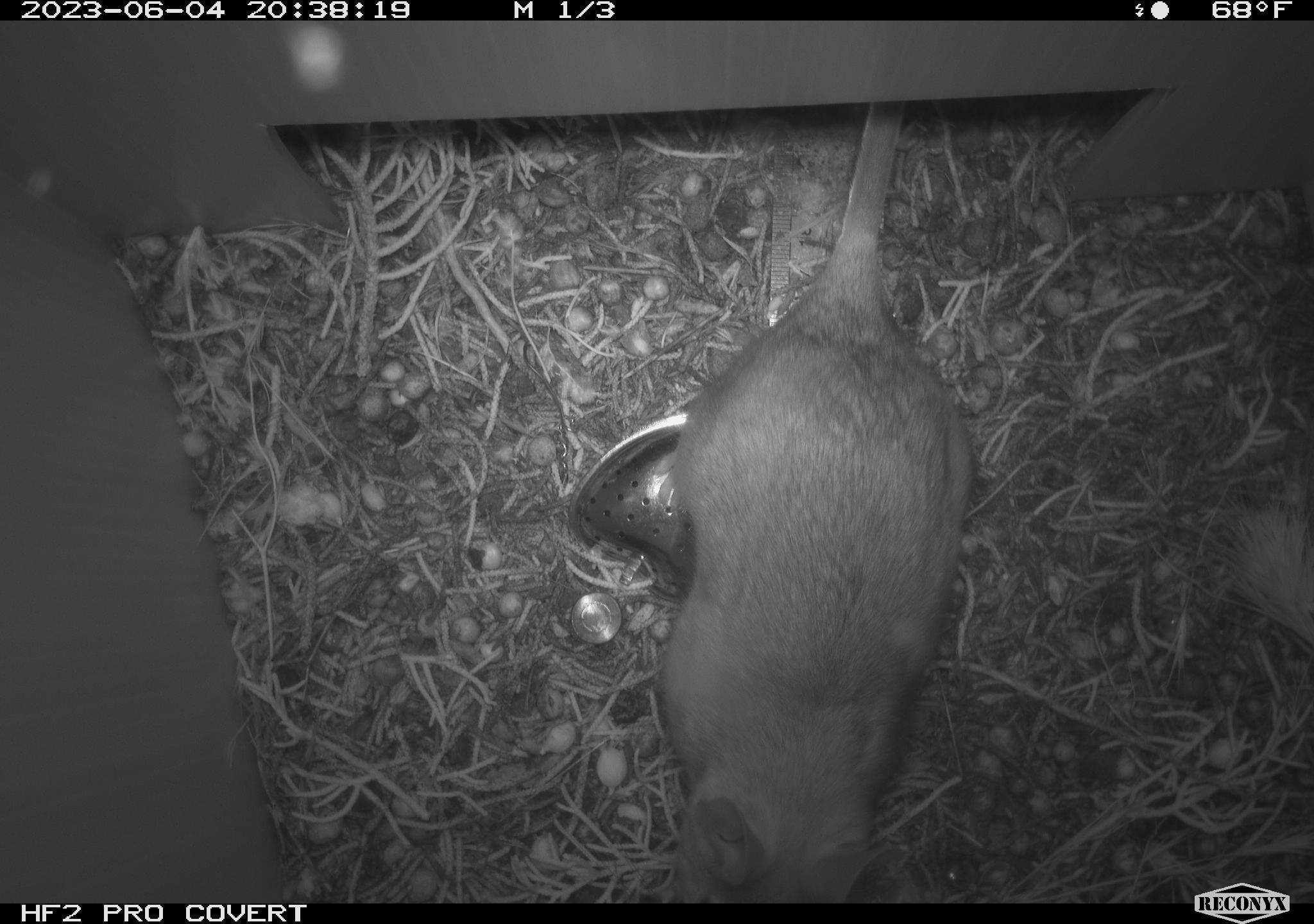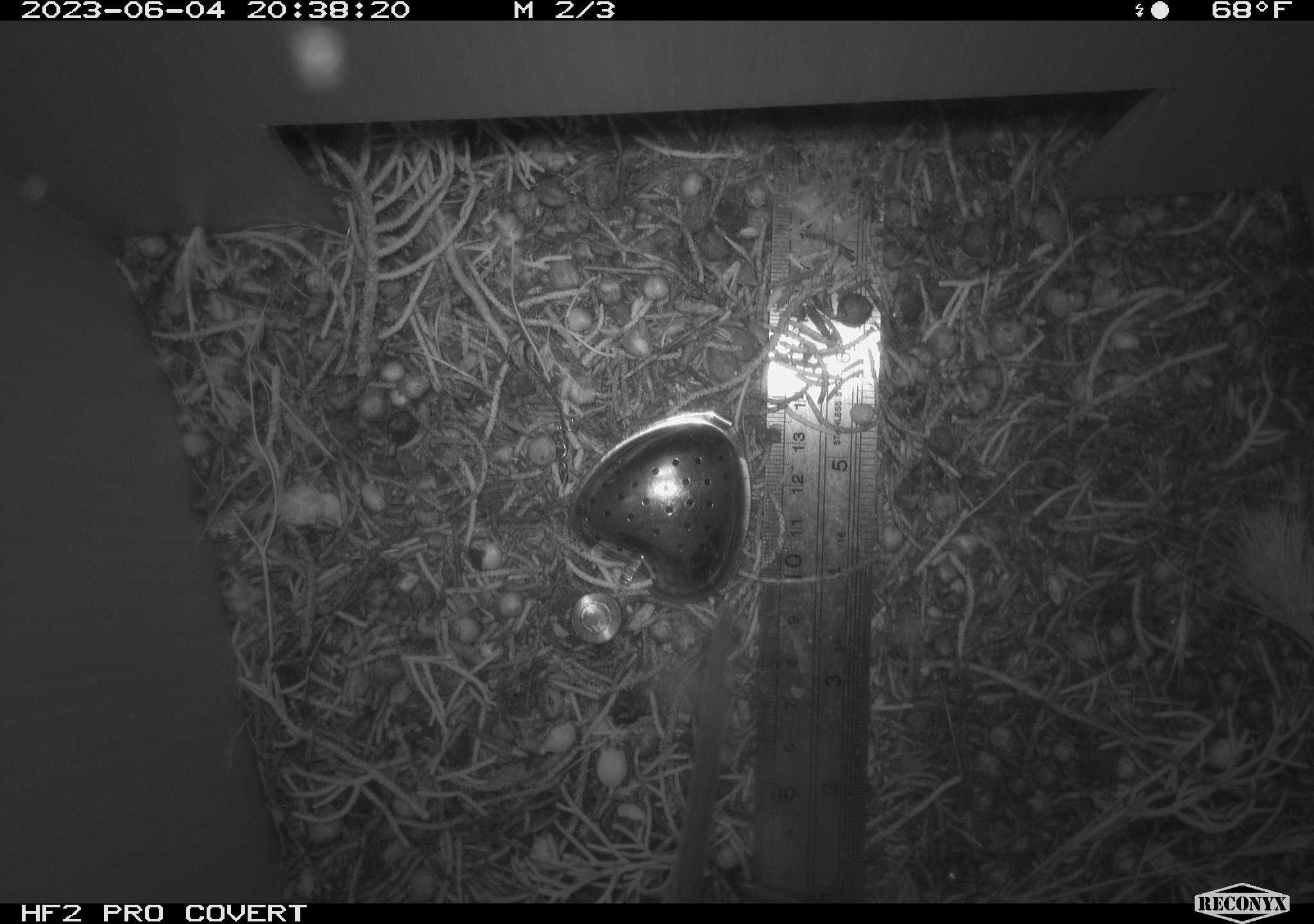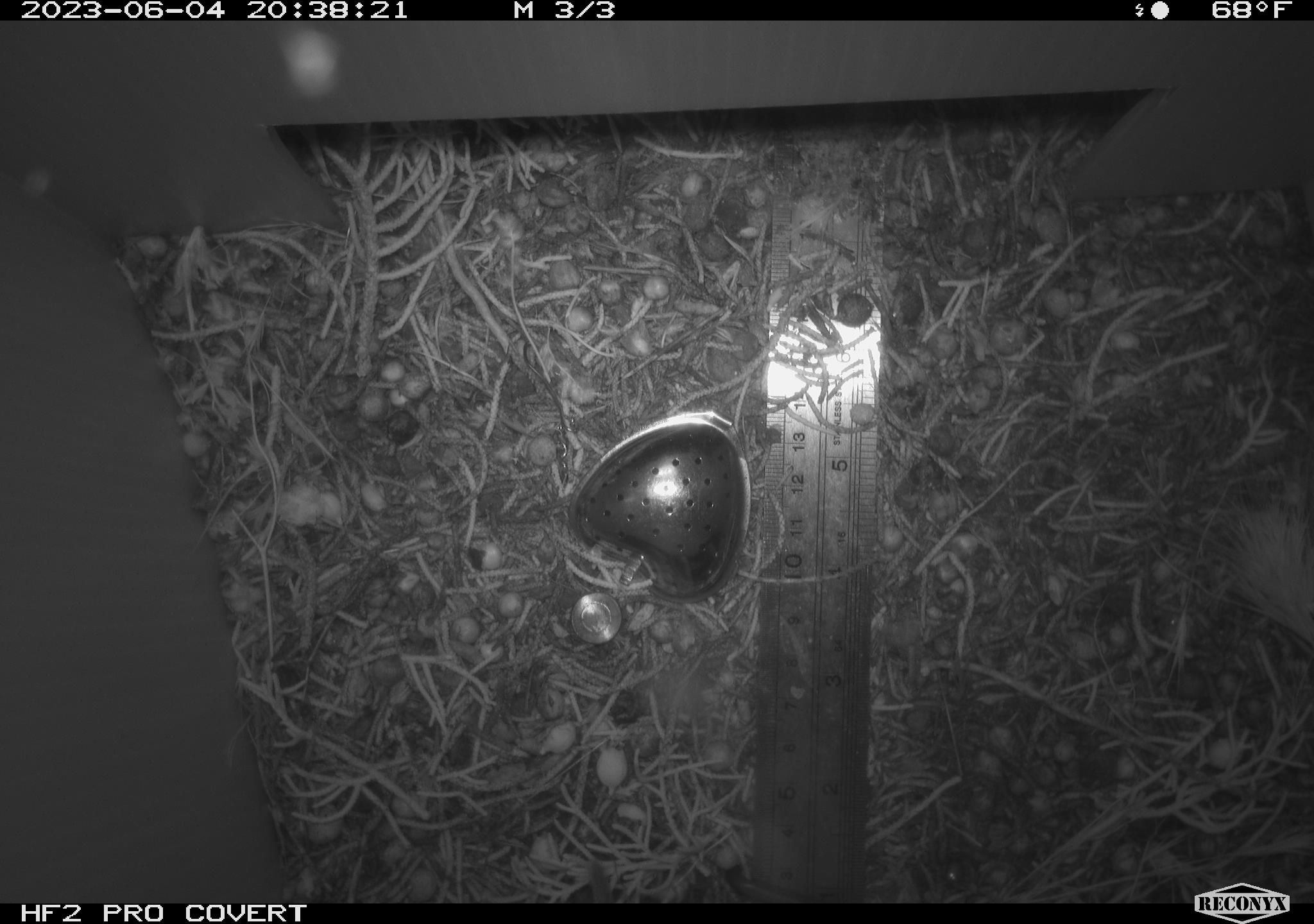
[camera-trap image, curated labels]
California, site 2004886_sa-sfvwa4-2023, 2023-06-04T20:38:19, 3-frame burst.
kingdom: Animalia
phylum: Chordata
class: Mammalia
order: Rodentia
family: Cricetidae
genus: Neotoma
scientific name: Neotoma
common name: pack rat or woodrat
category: neotoma species